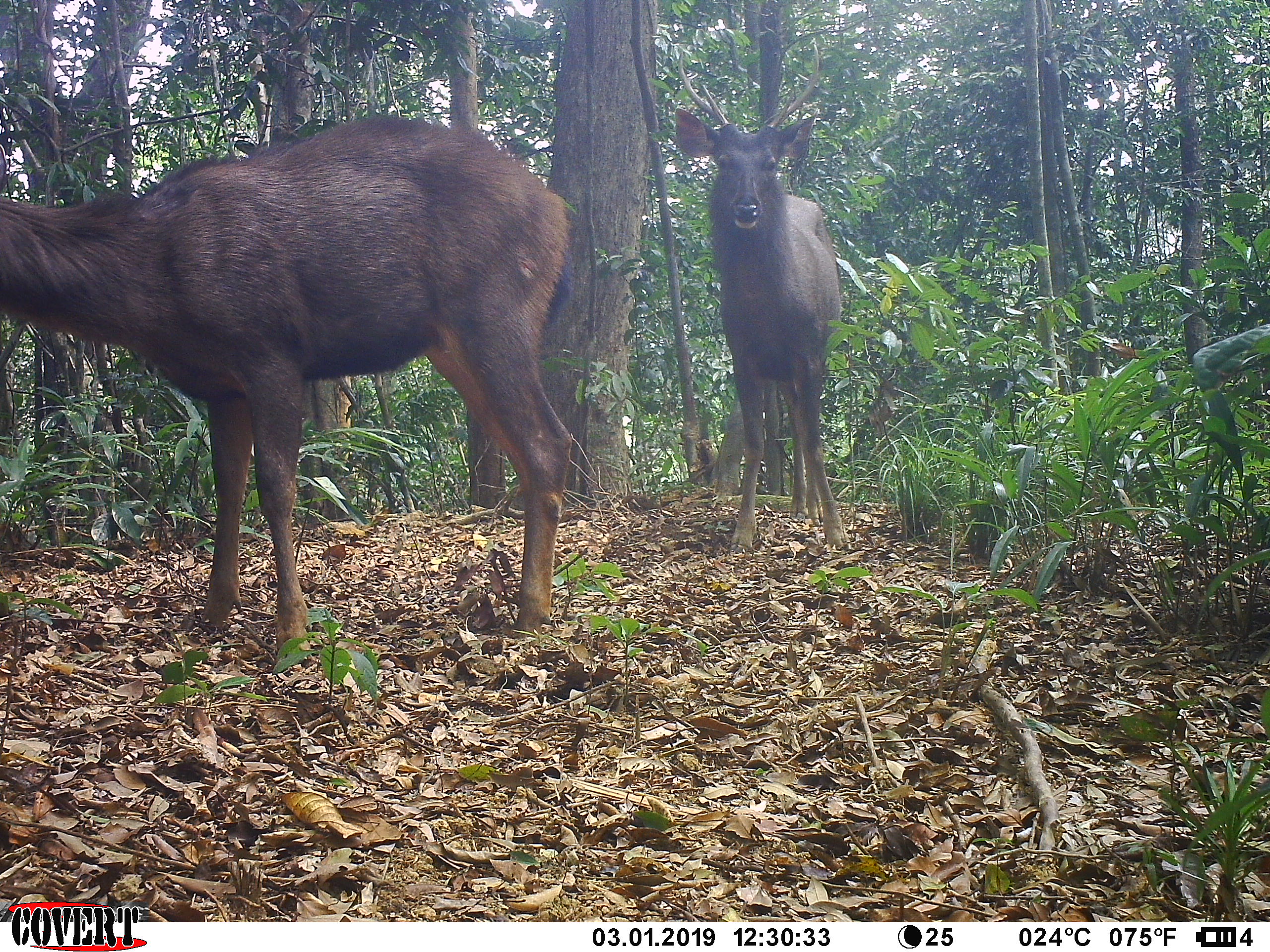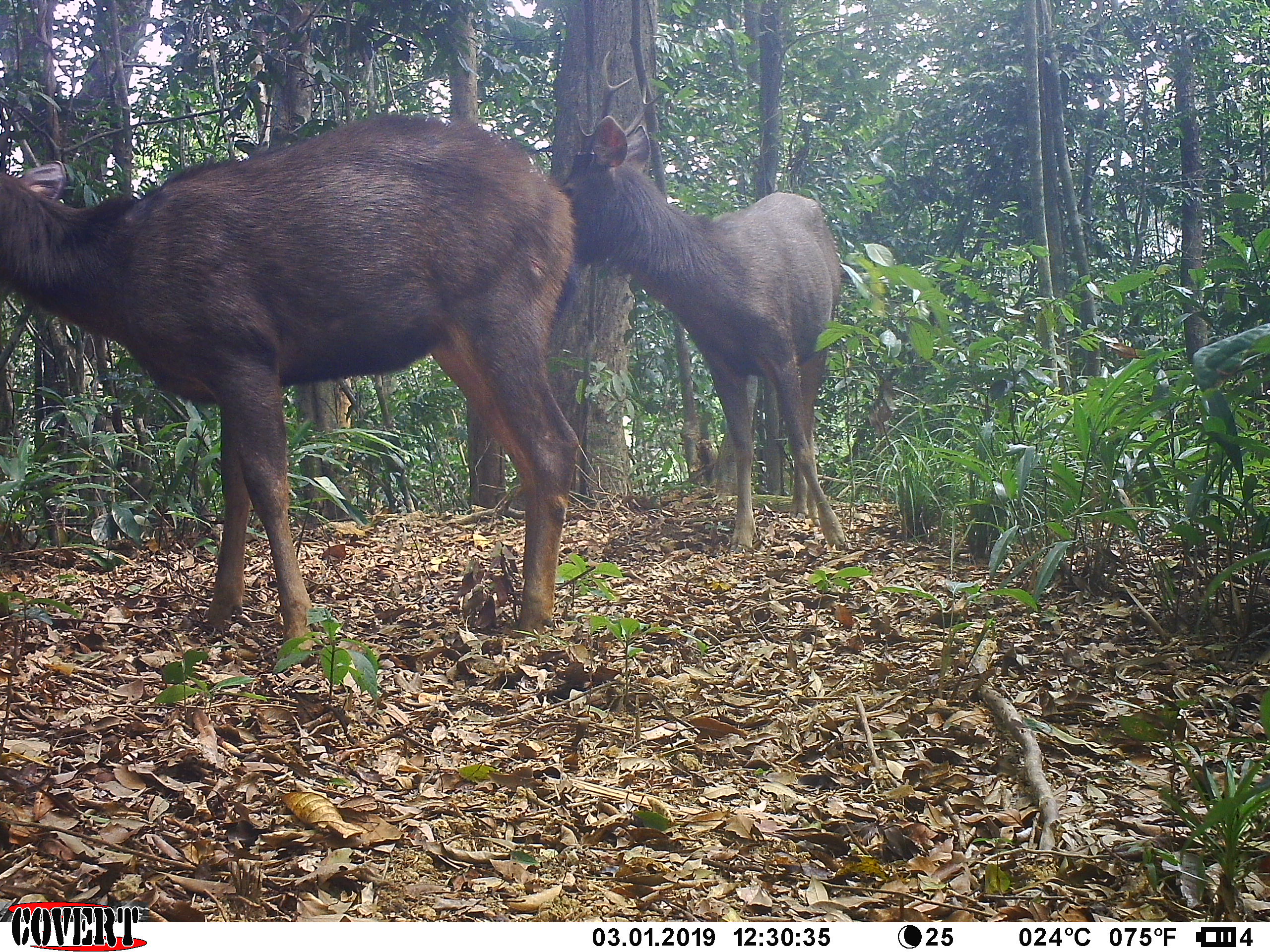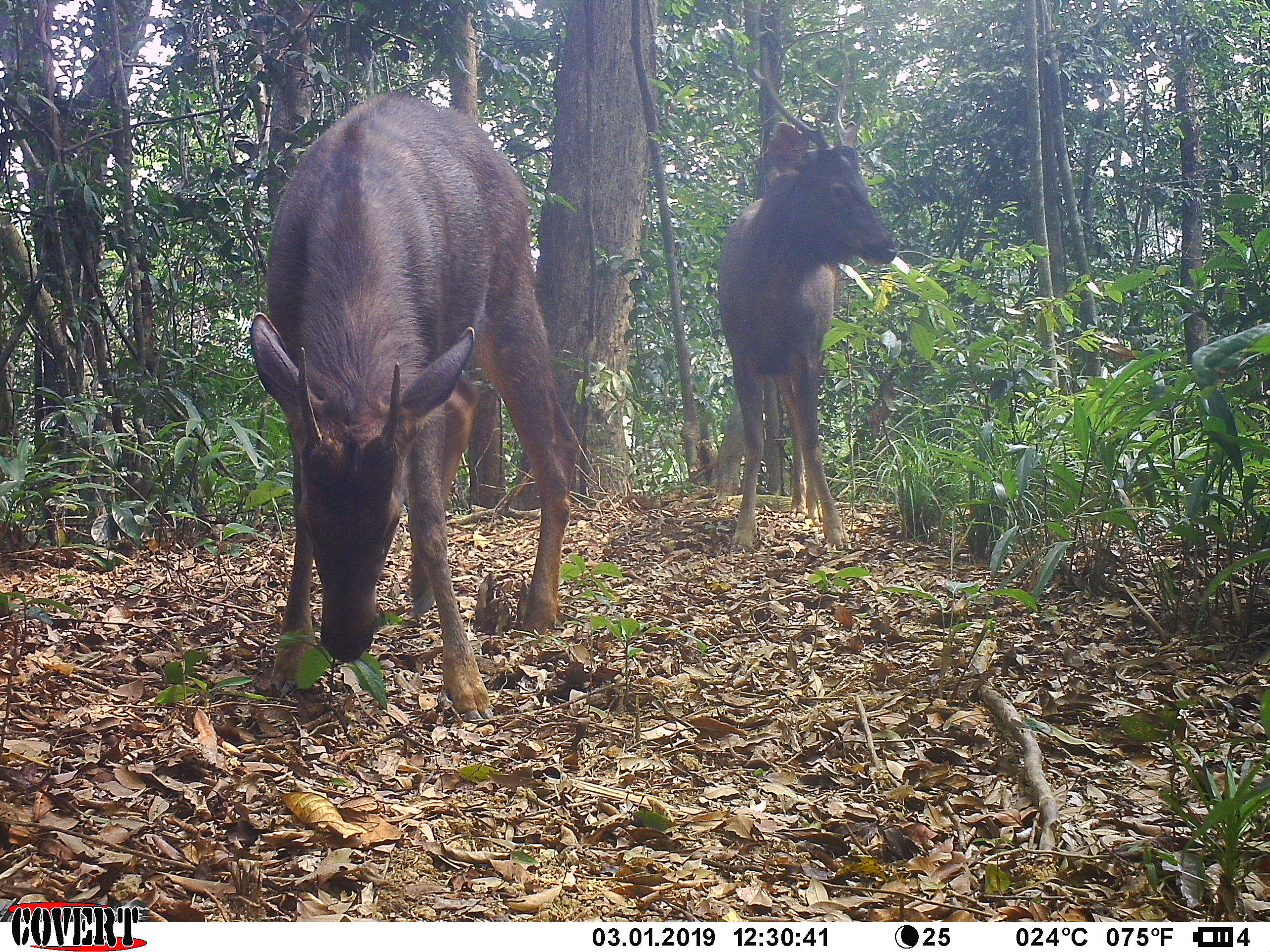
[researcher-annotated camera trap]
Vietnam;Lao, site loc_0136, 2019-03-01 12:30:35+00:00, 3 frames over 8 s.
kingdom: Animalia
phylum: Chordata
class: Mammalia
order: Artiodactyla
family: Cervidae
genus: Rusa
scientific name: Rusa unicolor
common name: sambar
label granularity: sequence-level